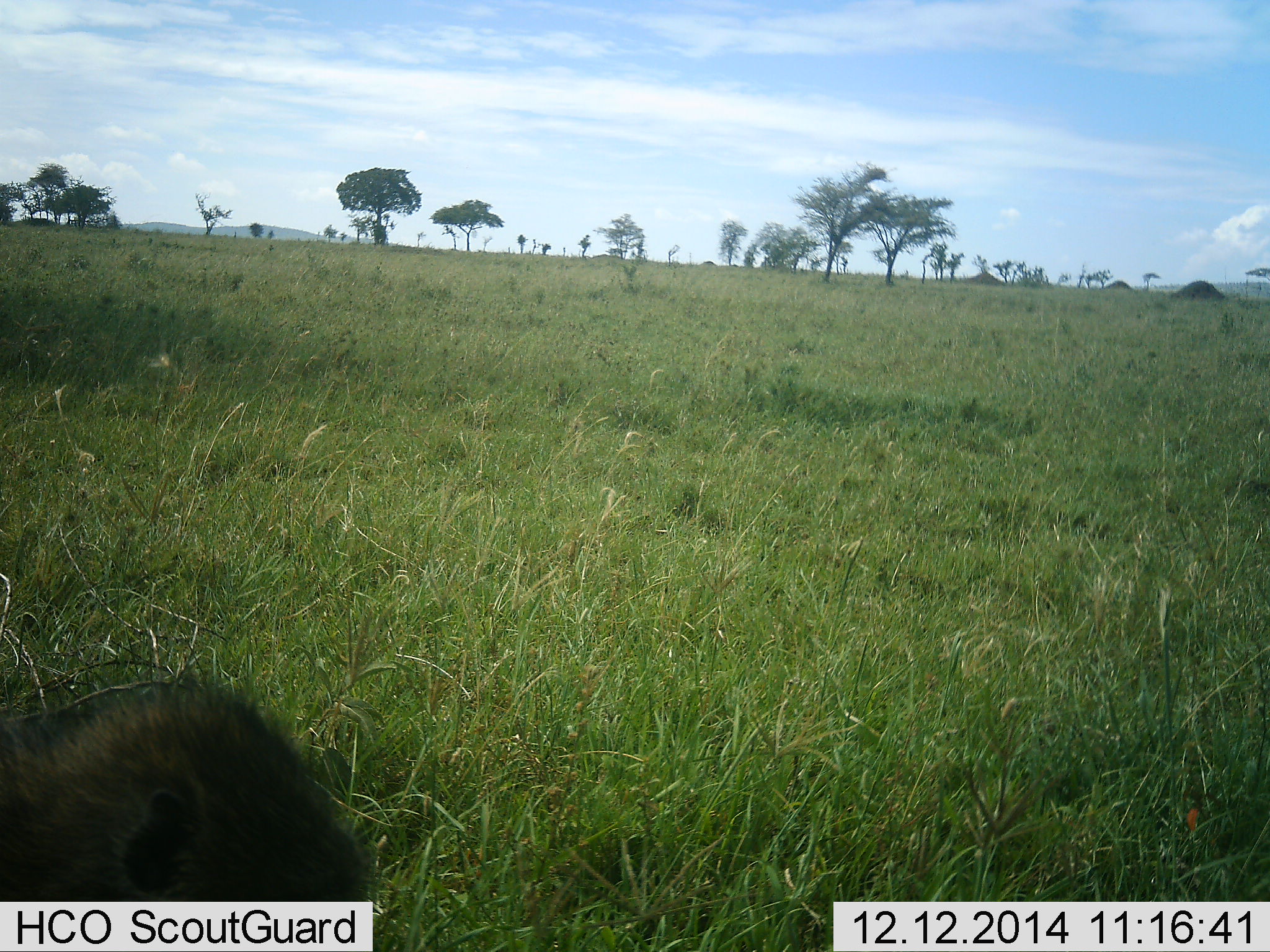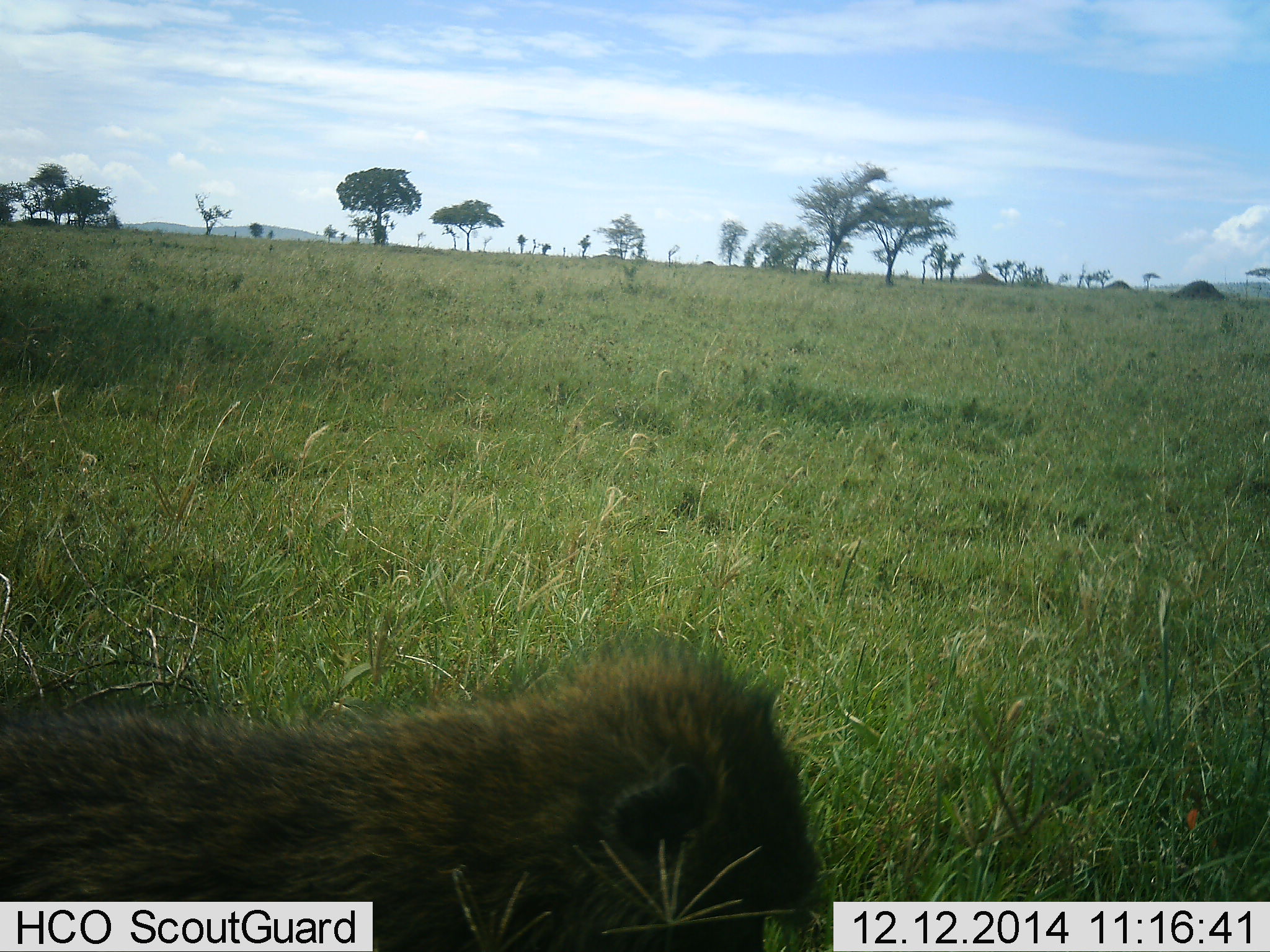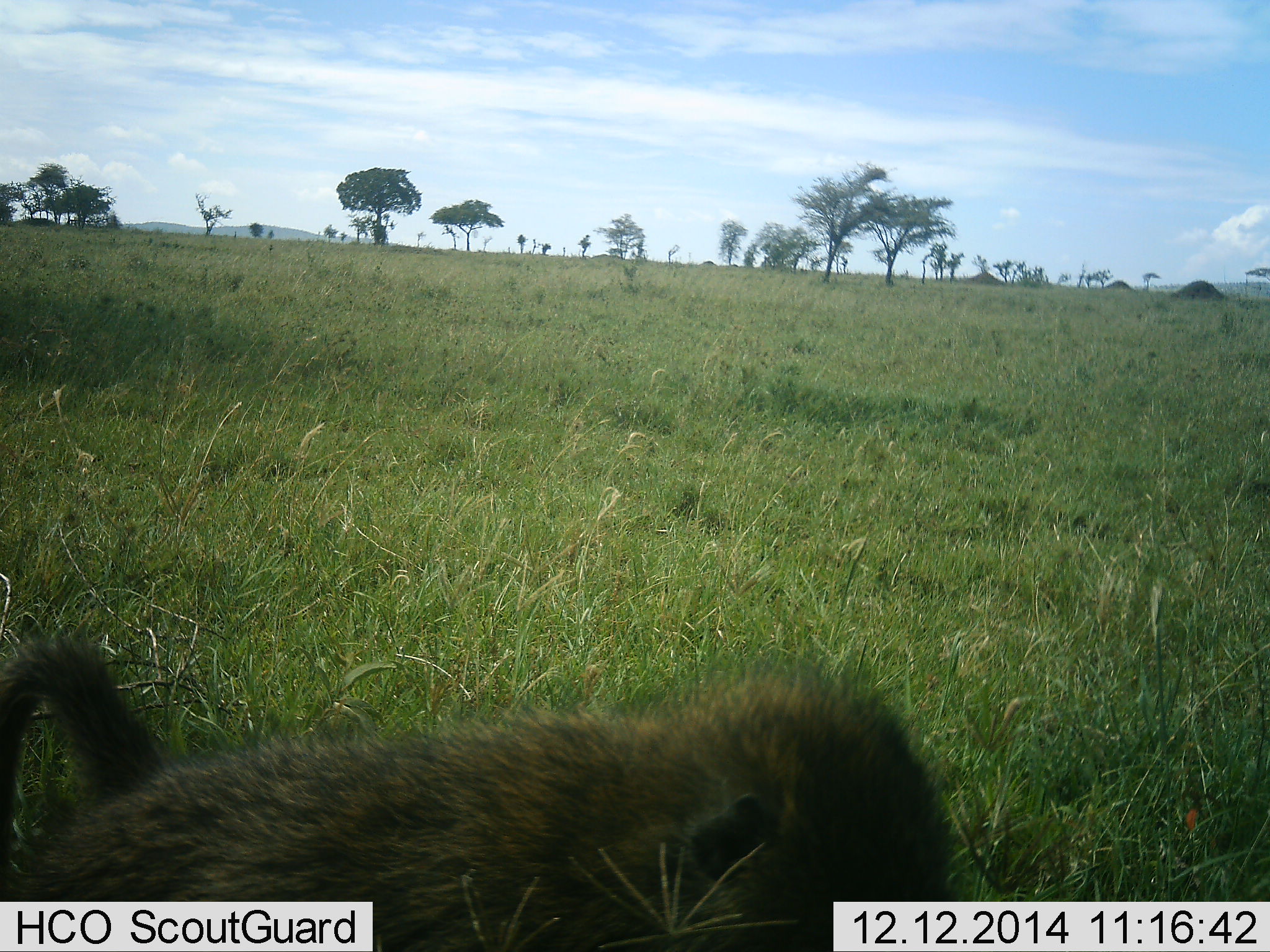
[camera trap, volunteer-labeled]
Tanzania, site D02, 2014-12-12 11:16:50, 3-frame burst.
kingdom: Animalia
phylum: Chordata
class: Mammalia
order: Primates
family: Cercopithecidae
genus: Papio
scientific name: Papio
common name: baboon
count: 1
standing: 0%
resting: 0%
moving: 100%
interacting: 0%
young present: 0%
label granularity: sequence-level